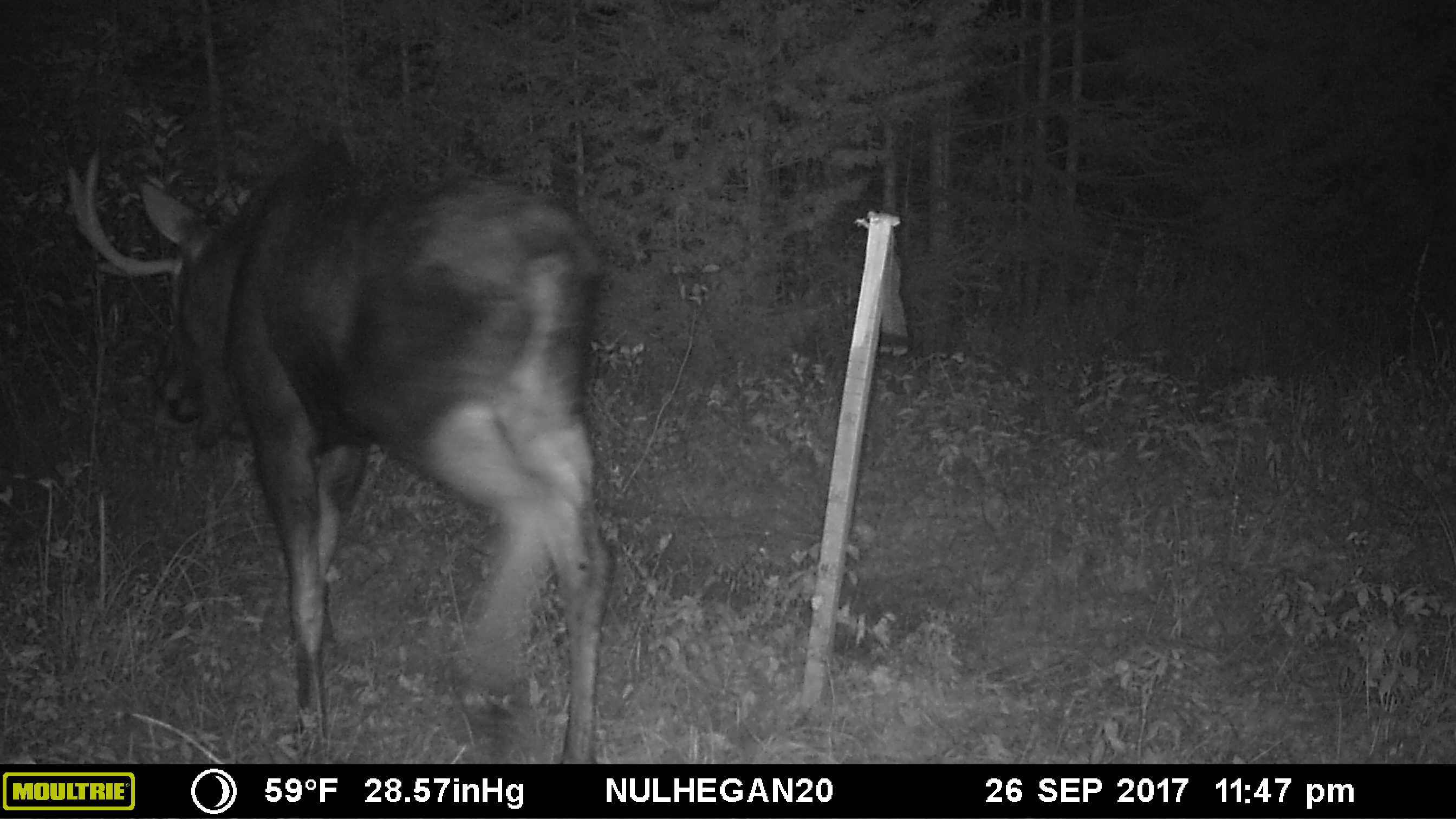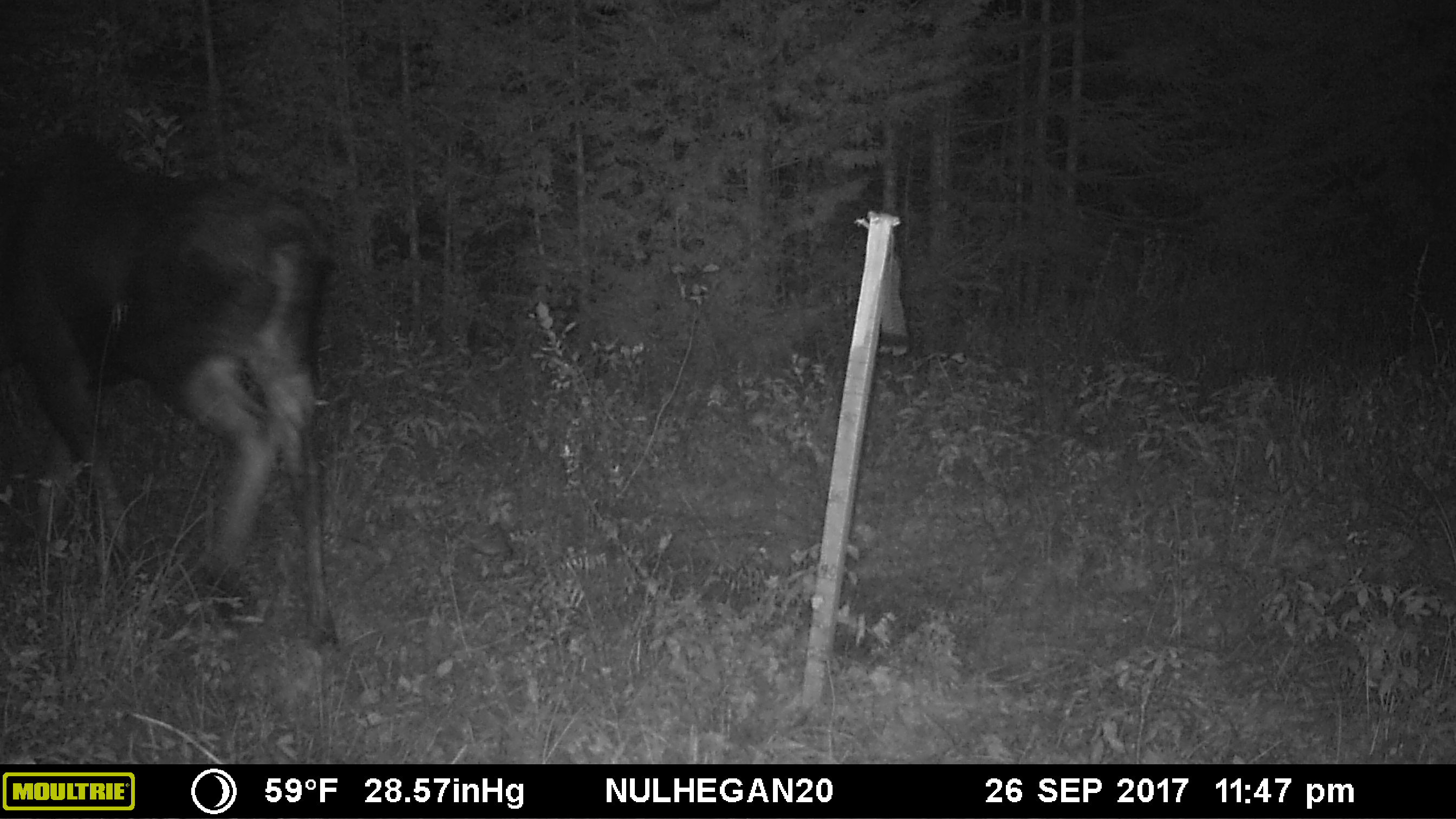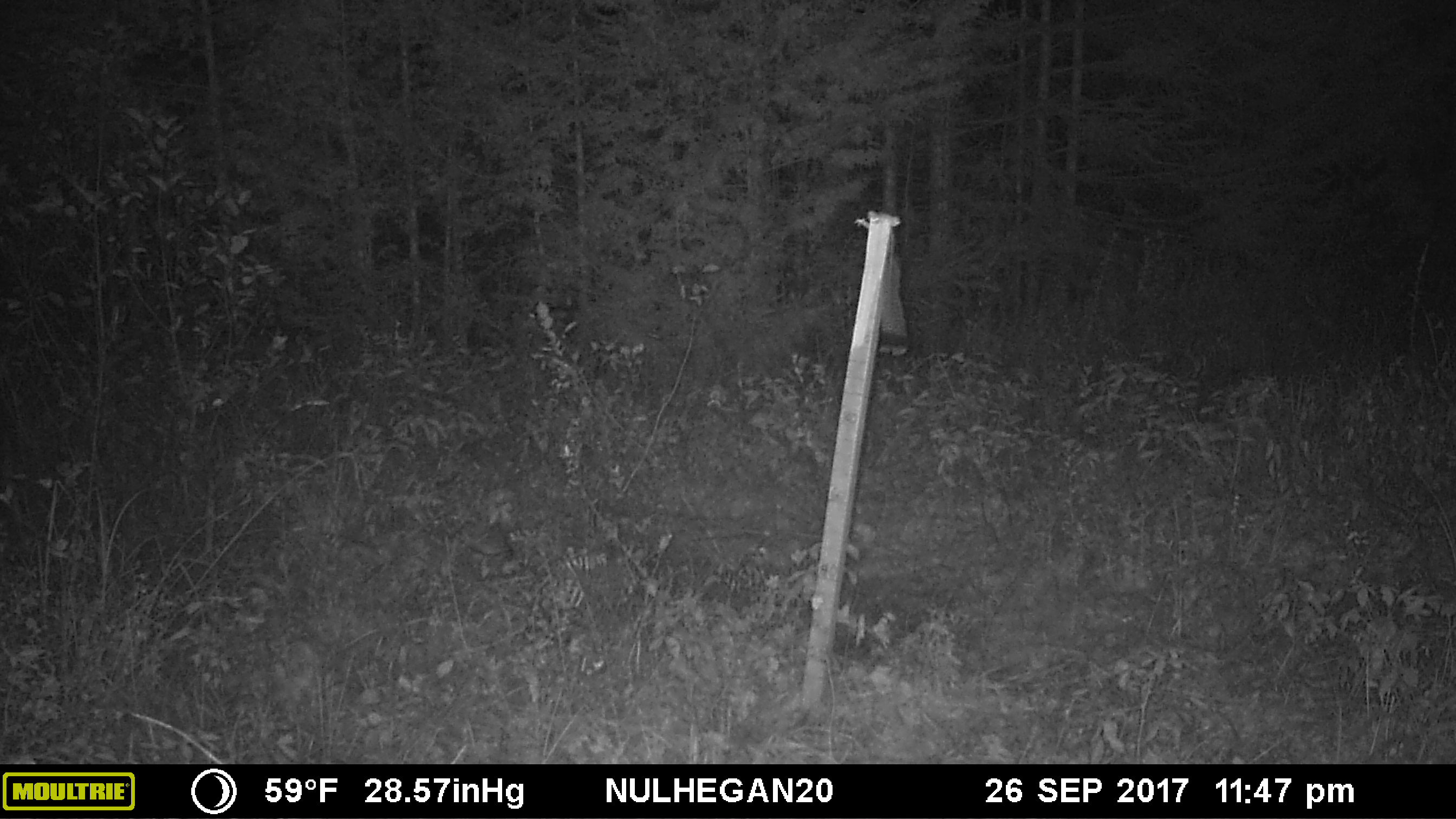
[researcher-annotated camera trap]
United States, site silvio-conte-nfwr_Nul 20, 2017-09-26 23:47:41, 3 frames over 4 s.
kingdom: Animalia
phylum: Chordata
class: Mammalia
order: Artiodactyla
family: Cervidae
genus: Alces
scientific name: Alces alces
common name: moose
Moose (Alces alces).